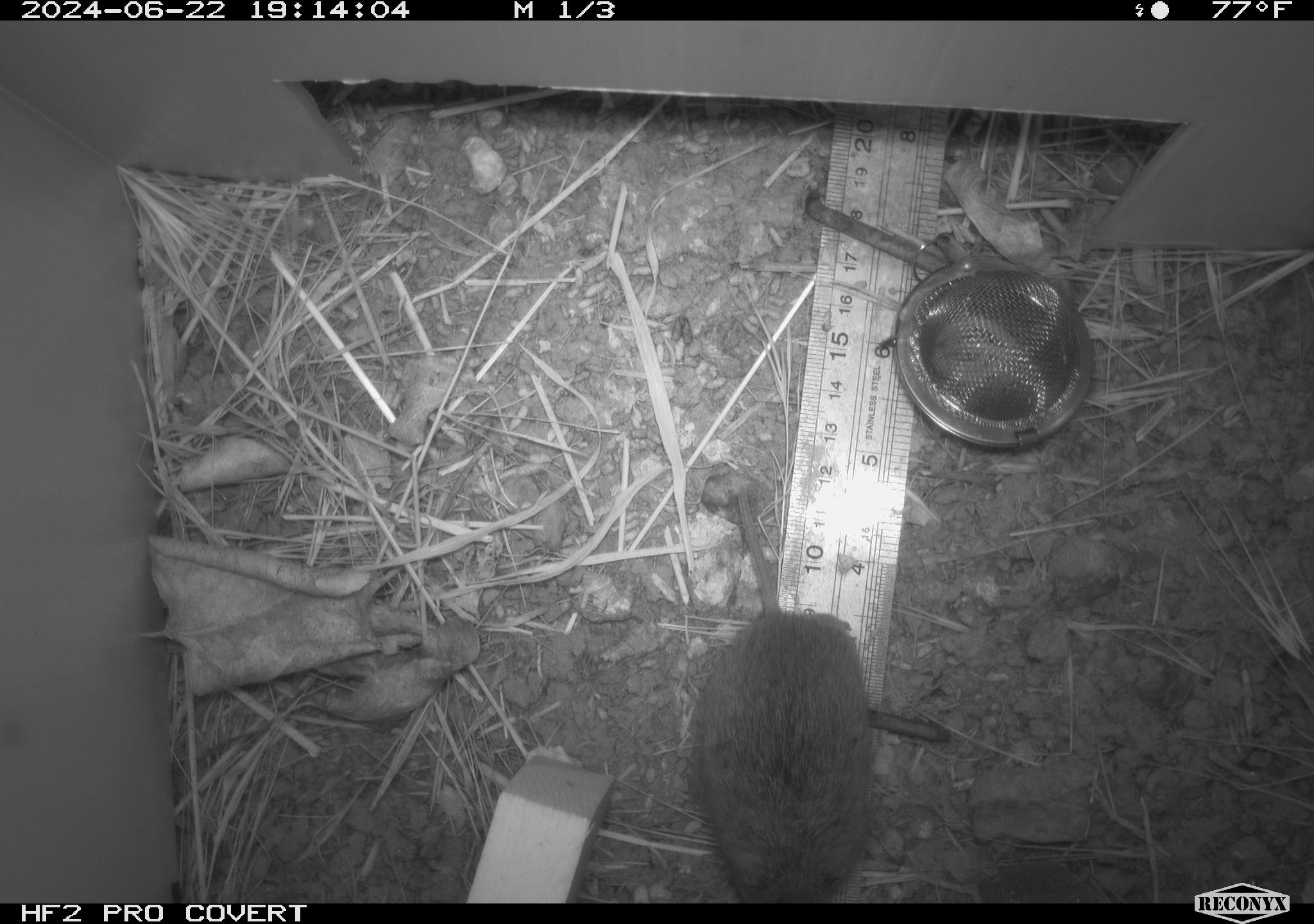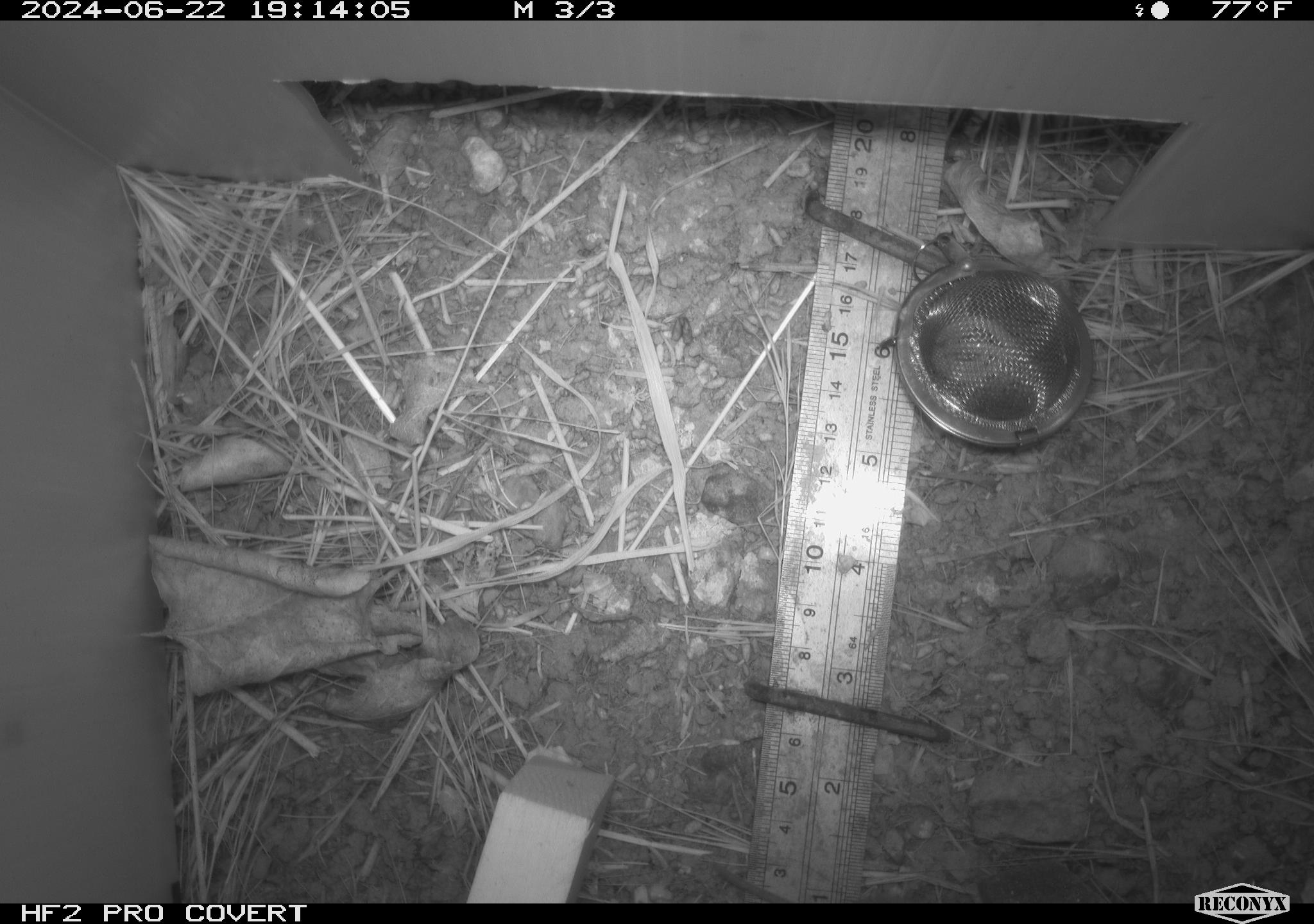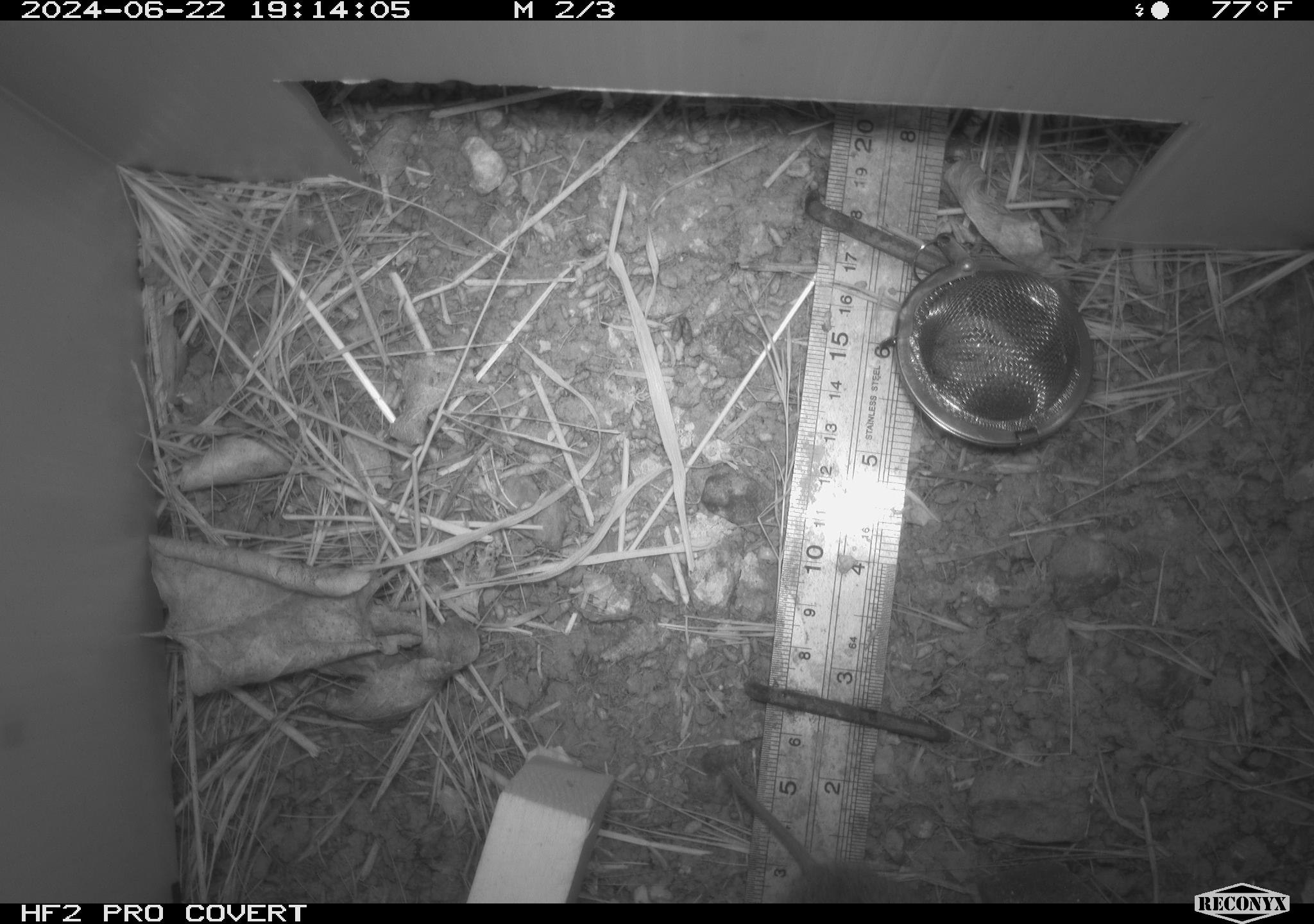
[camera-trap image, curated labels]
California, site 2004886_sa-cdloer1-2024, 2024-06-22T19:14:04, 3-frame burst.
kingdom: Animalia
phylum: Chordata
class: Mammalia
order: Rodentia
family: Cricetidae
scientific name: Arvicolinae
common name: voles, lemmings, and muskrats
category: arvicolinae subfamily